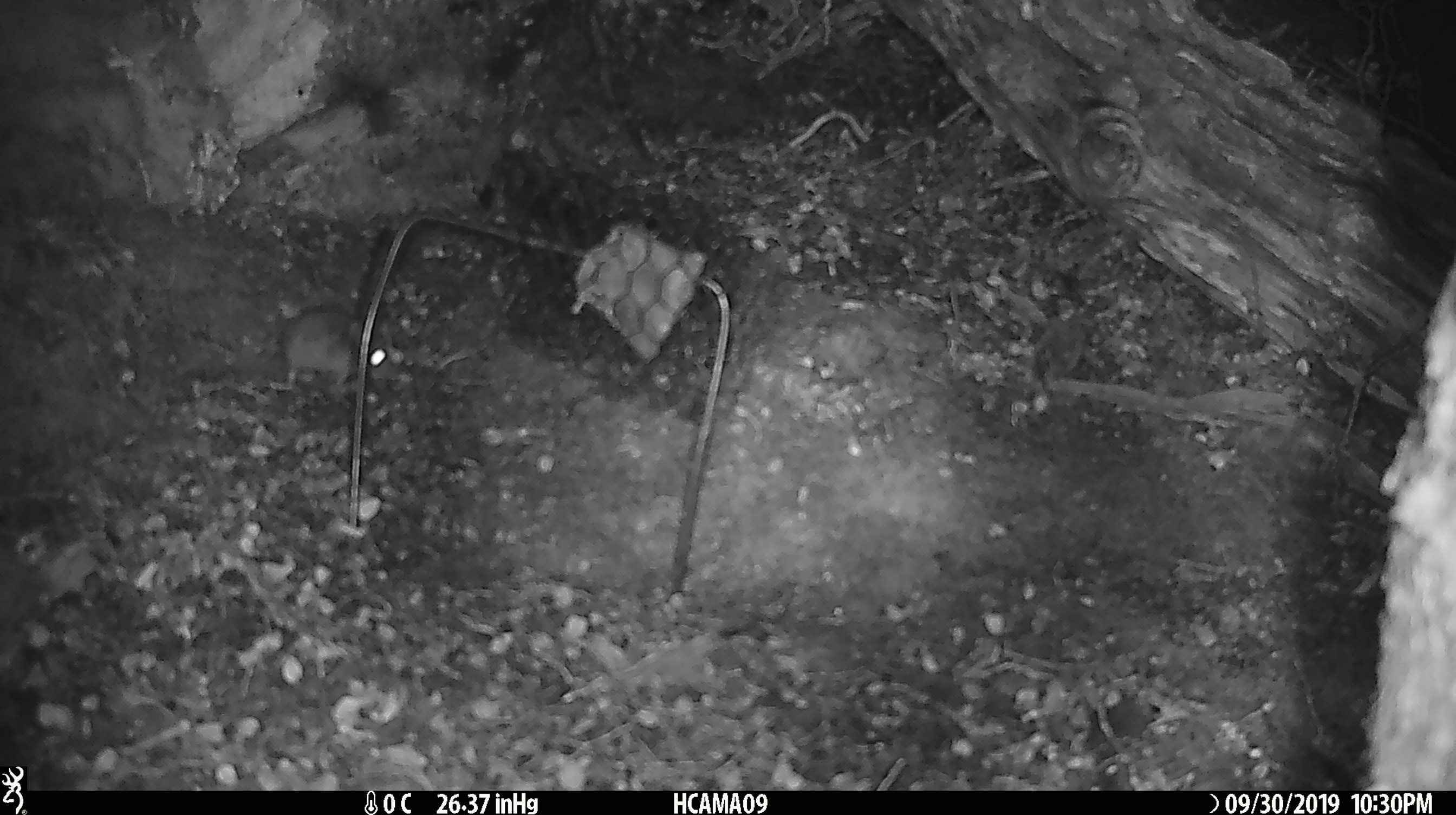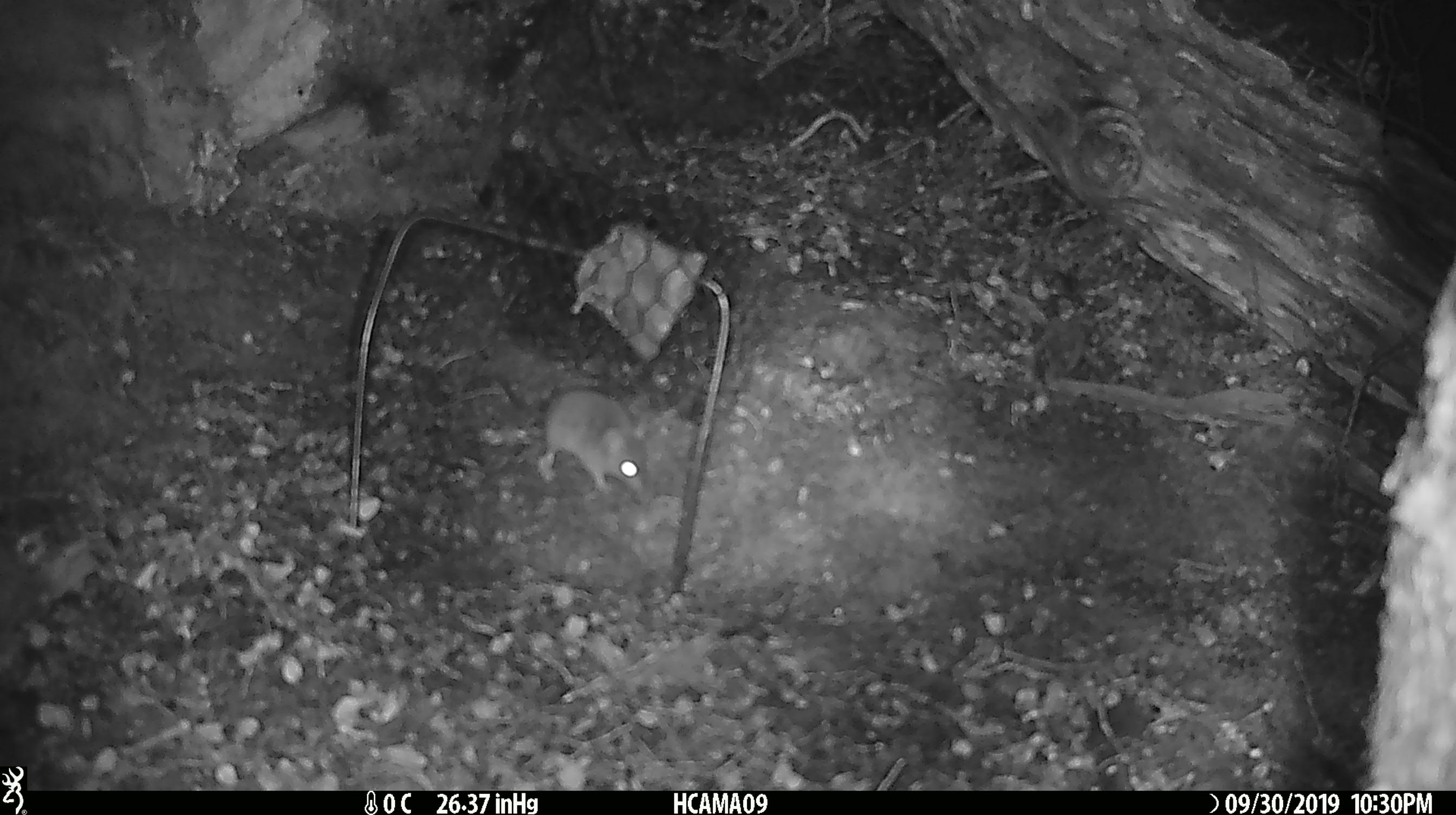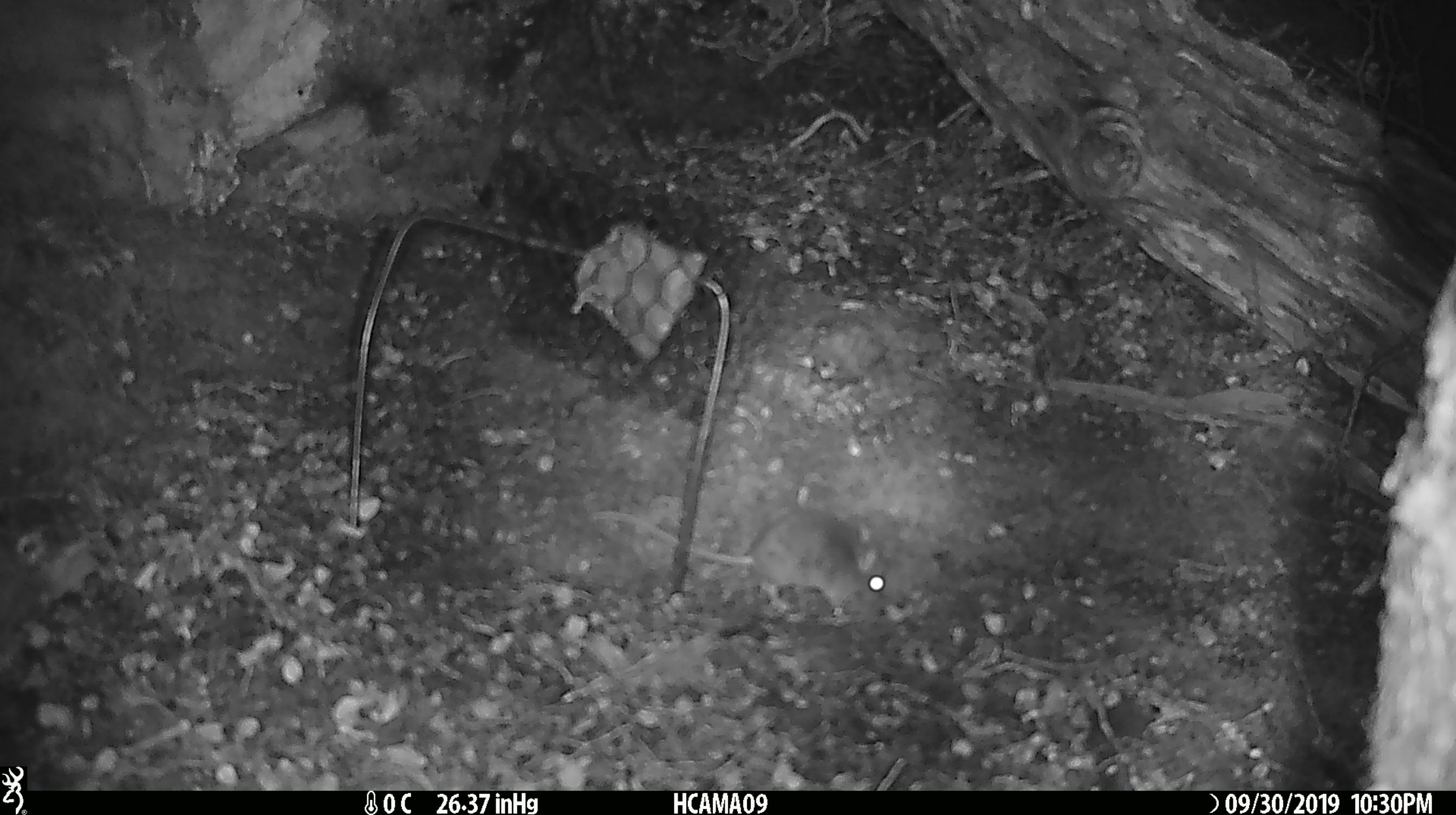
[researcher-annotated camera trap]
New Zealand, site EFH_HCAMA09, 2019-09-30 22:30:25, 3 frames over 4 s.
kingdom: Animalia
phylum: Chordata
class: Mammalia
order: Rodentia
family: Muridae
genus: Mus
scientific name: Mus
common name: mouse